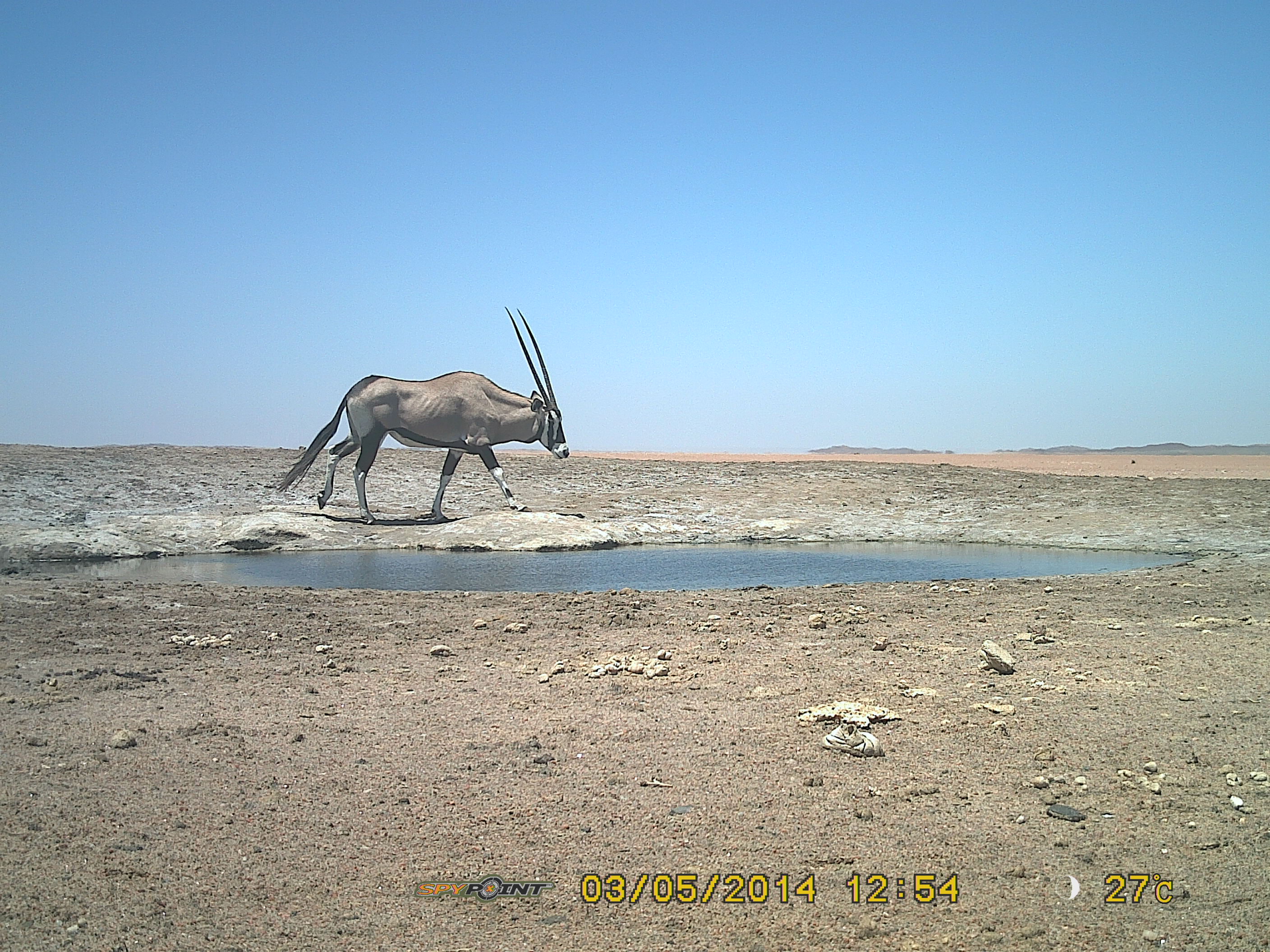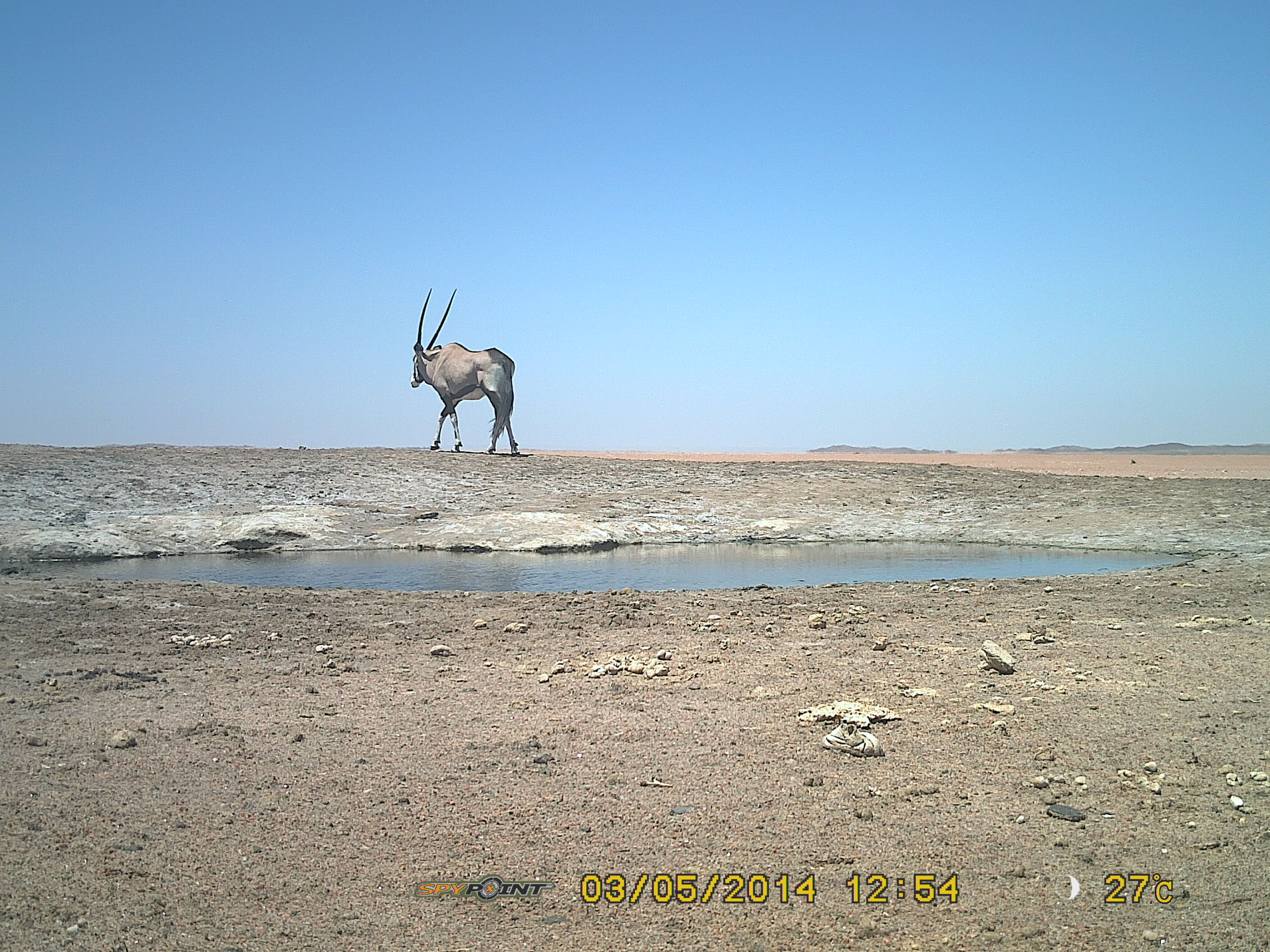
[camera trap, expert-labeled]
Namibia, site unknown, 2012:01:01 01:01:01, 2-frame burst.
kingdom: Animalia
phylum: Chordata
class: Mammalia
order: Artiodactyla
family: Bovidae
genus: Oryx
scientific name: Oryx gazella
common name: gemsbok